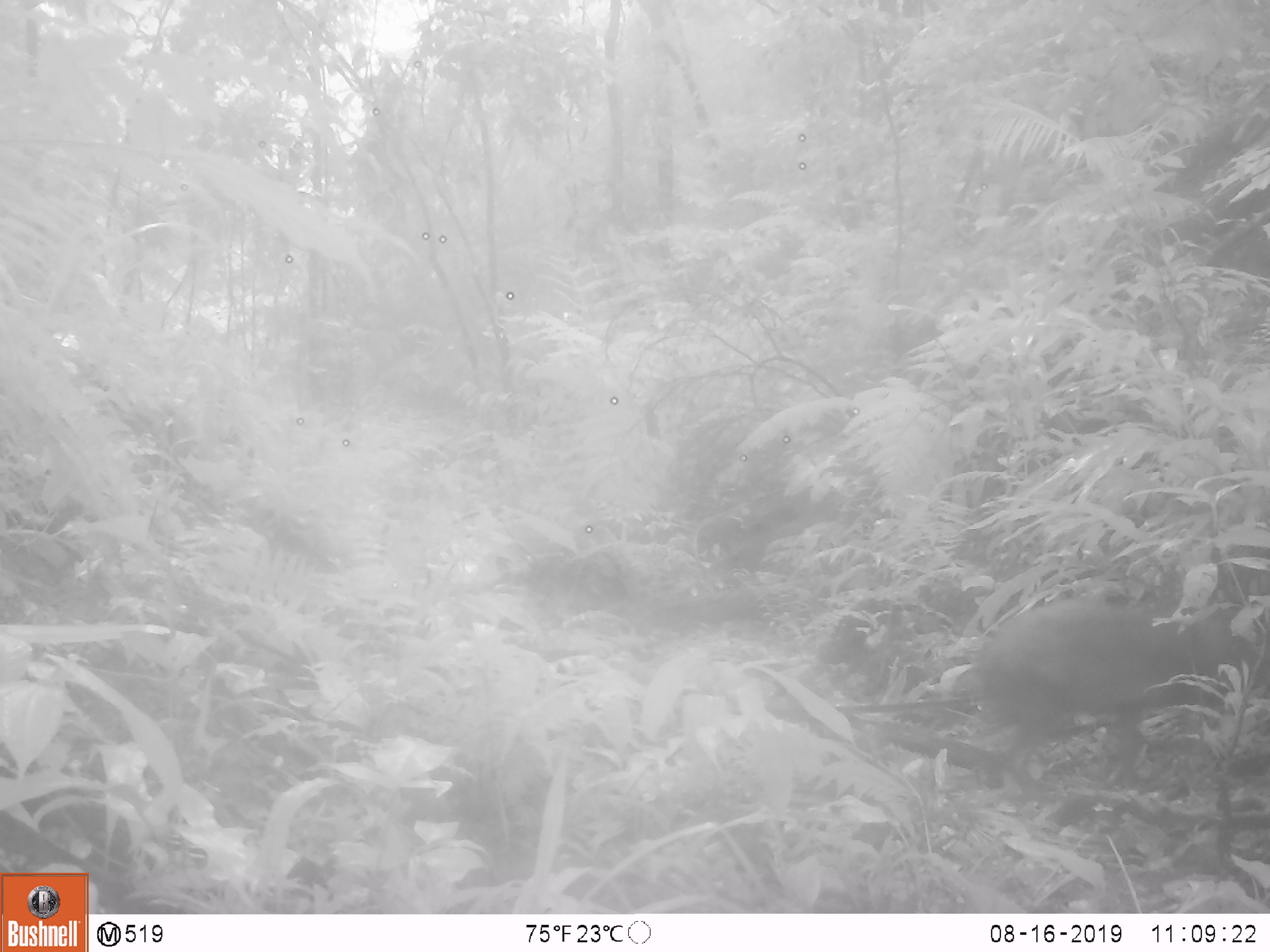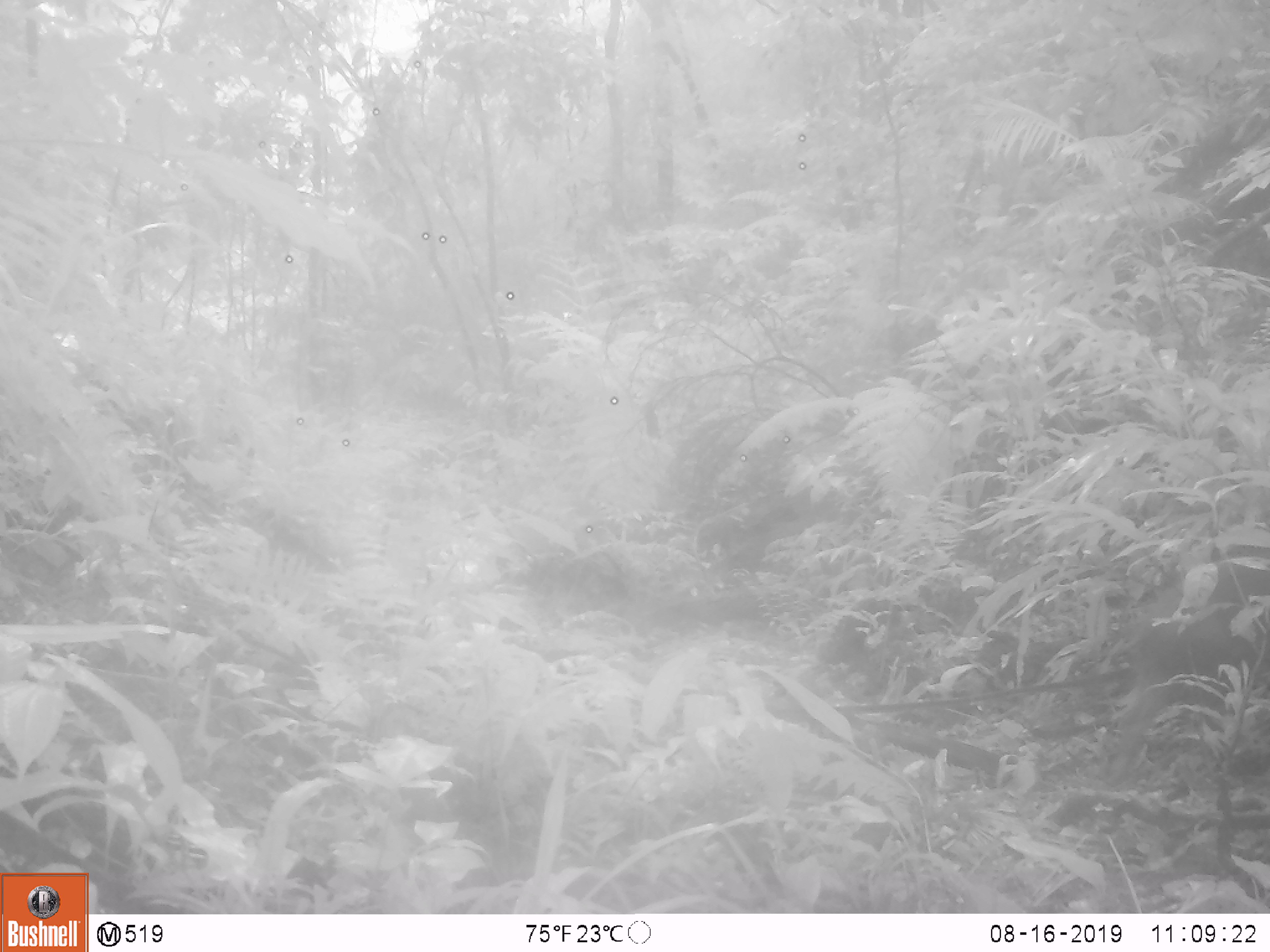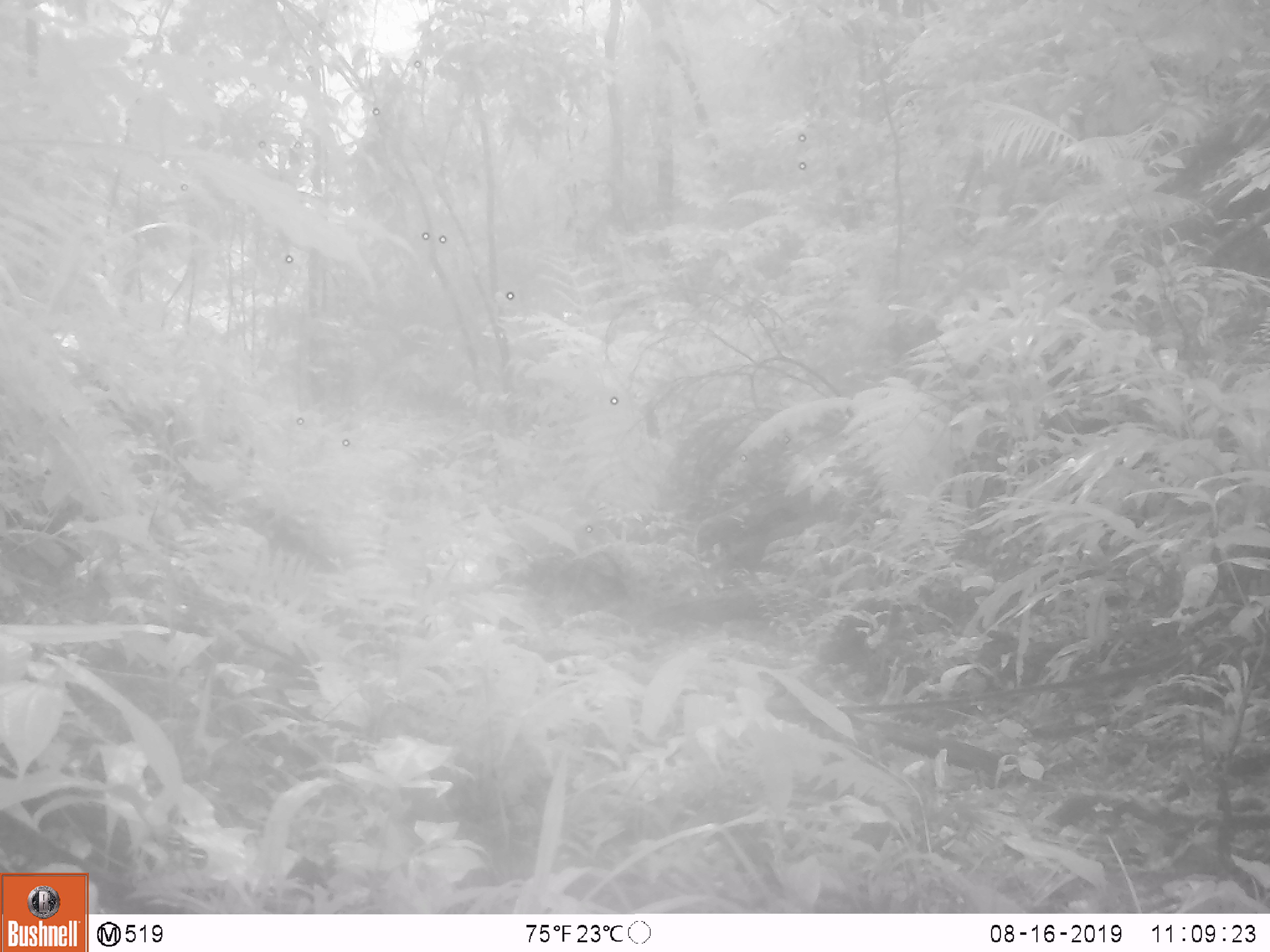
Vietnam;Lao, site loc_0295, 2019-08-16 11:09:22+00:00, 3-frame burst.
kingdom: Animalia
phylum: Chordata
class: Mammalia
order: Artiodactyla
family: Suidae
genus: Sus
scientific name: Sus scrofa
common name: eurasian wild pig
Eurasian wild pig (Sus scrofa). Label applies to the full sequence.